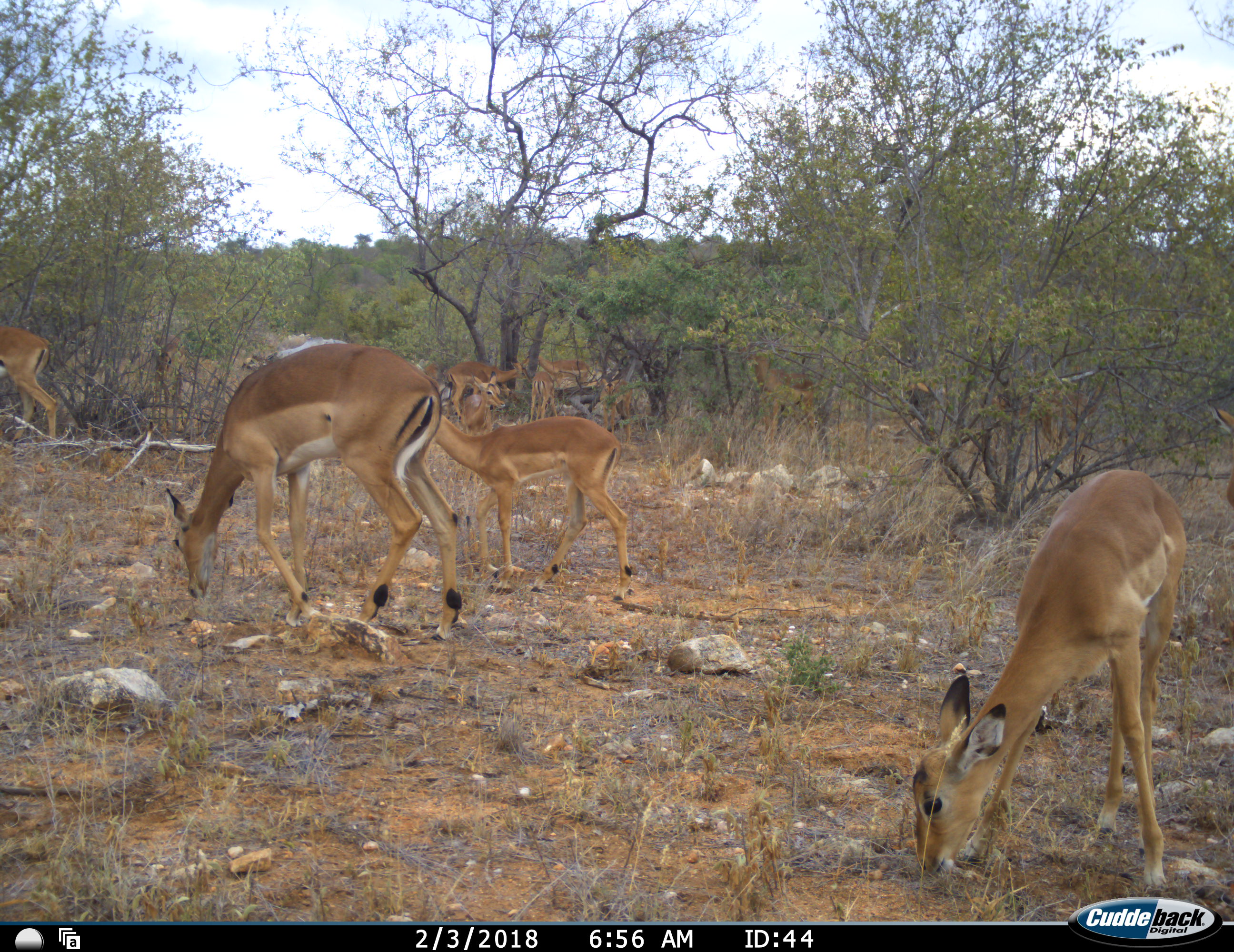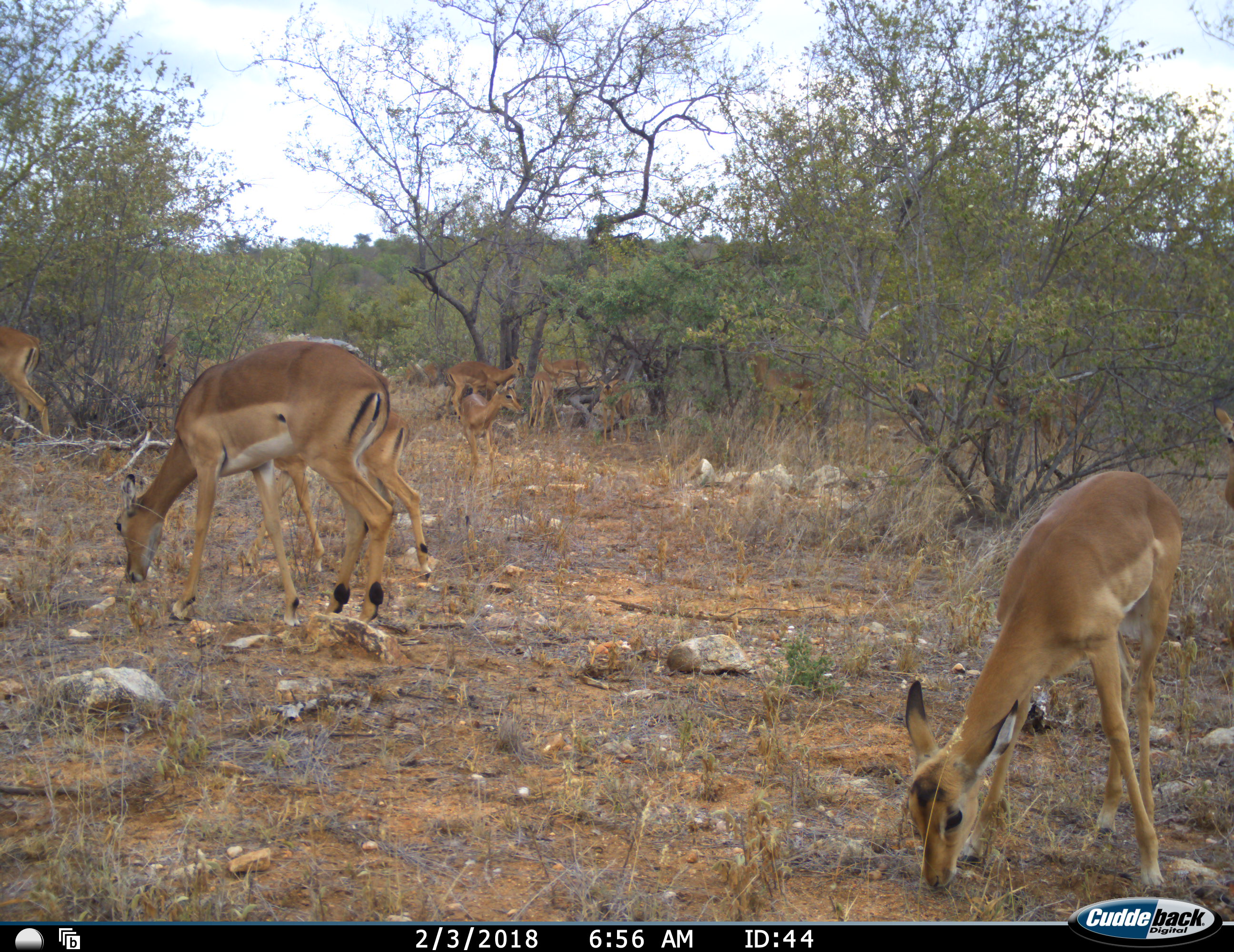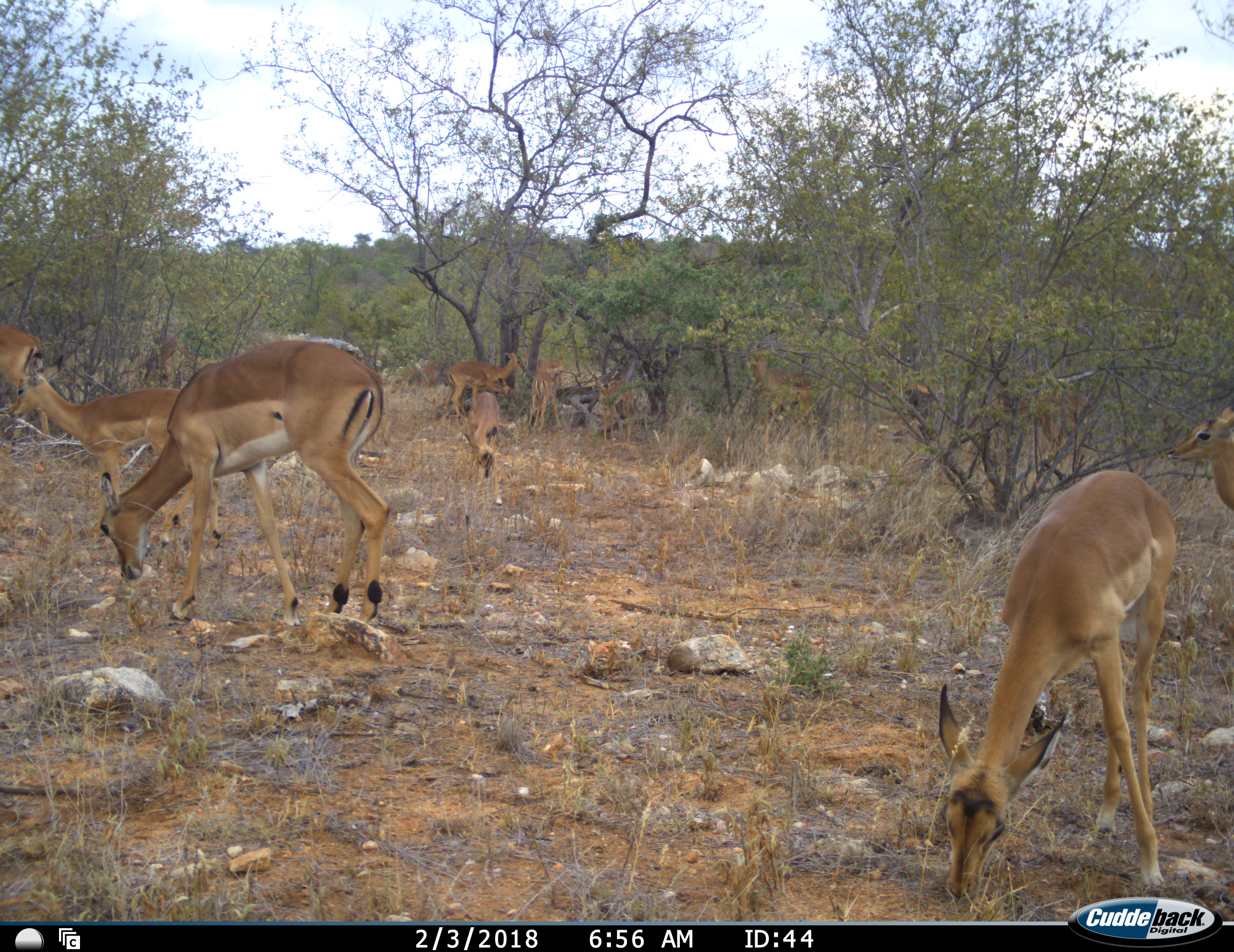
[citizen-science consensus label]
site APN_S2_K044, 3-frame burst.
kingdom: Animalia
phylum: Chordata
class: Mammalia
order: Artiodactyla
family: Bovidae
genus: Aepyceros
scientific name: Aepyceros melampus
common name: impala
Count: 10.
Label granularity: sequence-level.